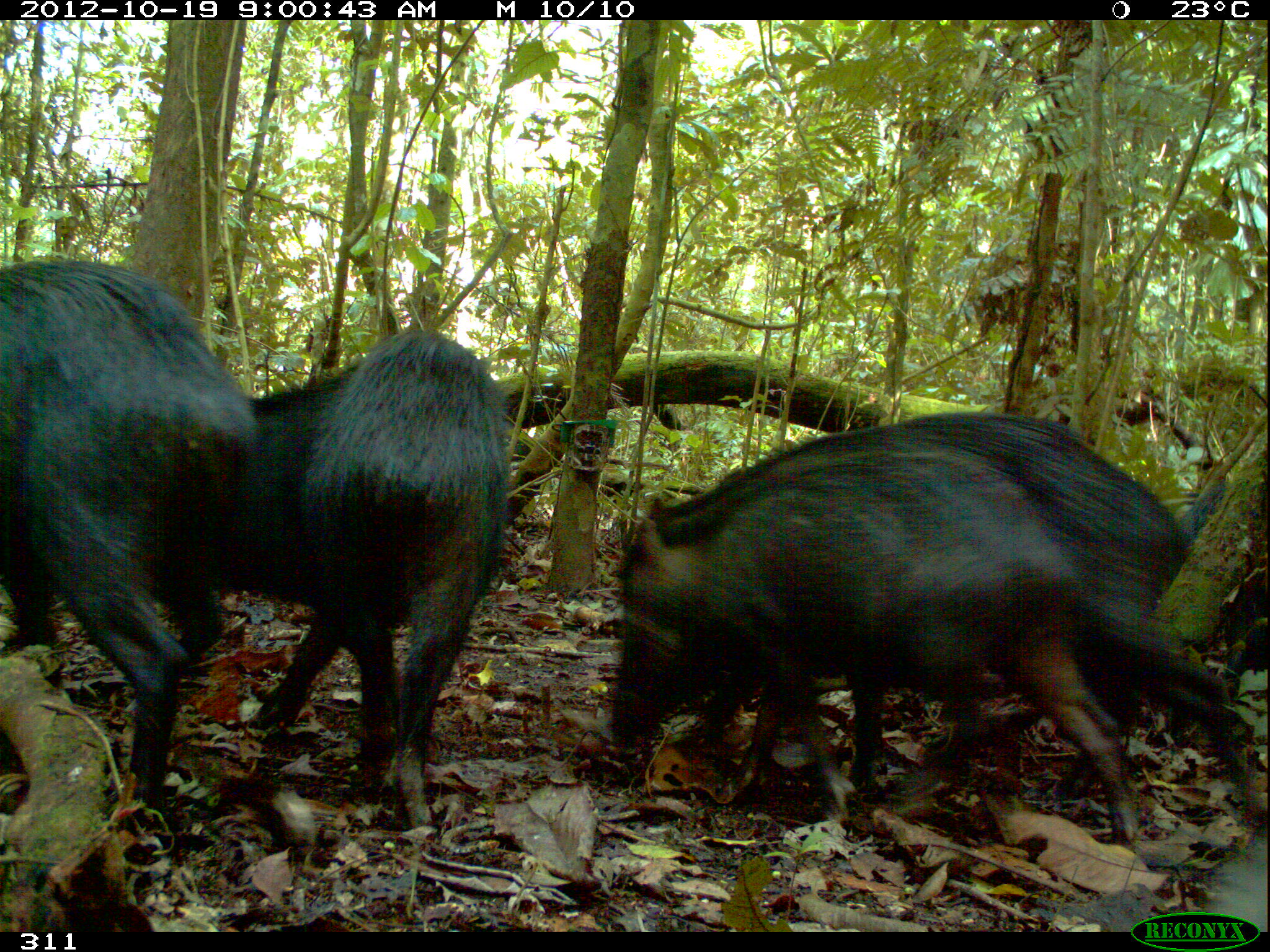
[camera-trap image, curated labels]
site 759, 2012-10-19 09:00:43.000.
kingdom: Animalia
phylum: Chordata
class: Mammalia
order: Artiodactyla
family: Tayassuidae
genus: Tayassu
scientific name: Tayassu pecari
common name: white-lipped peccary